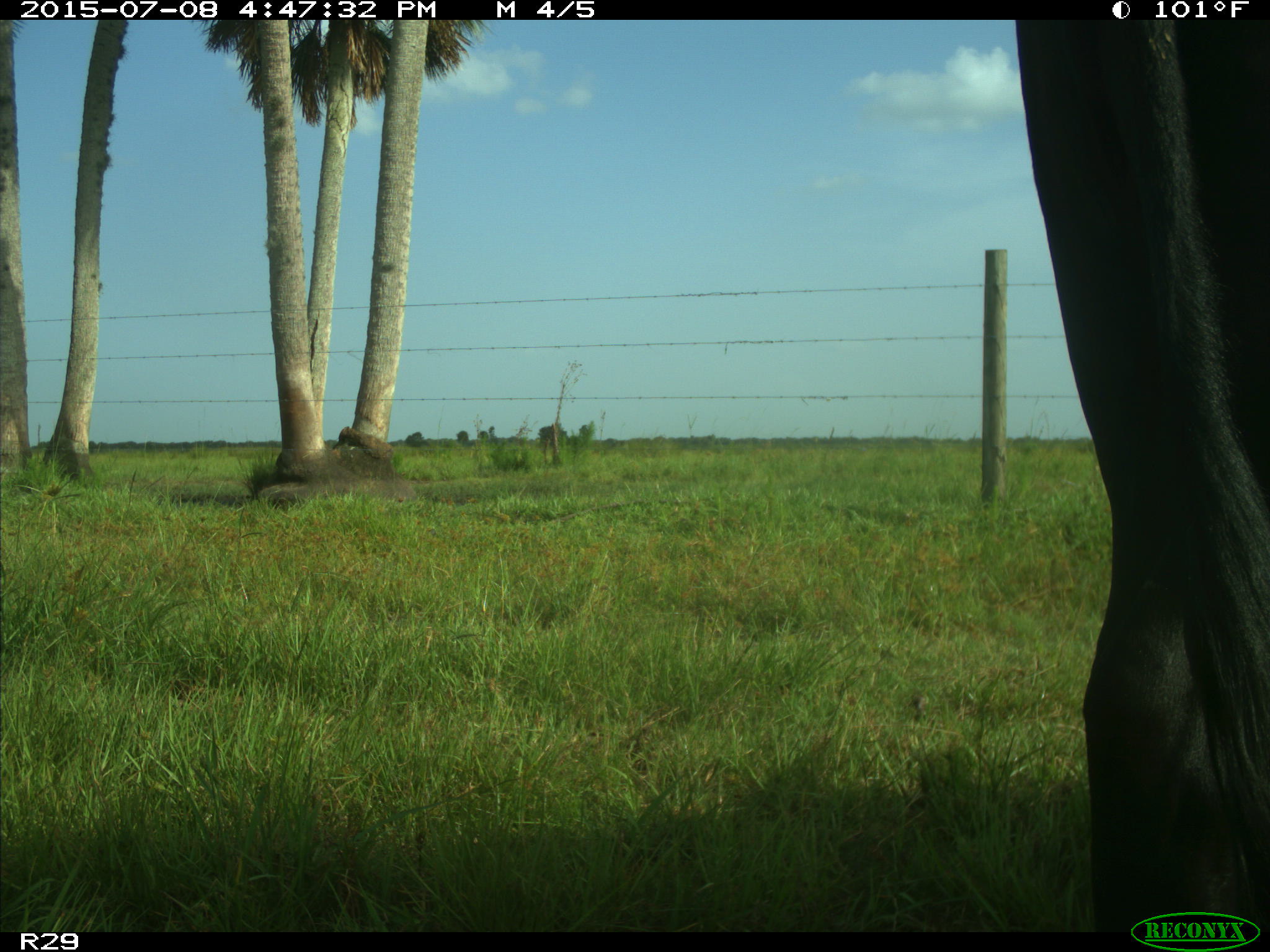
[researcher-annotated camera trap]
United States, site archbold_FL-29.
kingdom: Animalia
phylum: Chordata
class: Mammalia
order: Artiodactyla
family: Bovidae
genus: Bos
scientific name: Bos taurus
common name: domestic cow